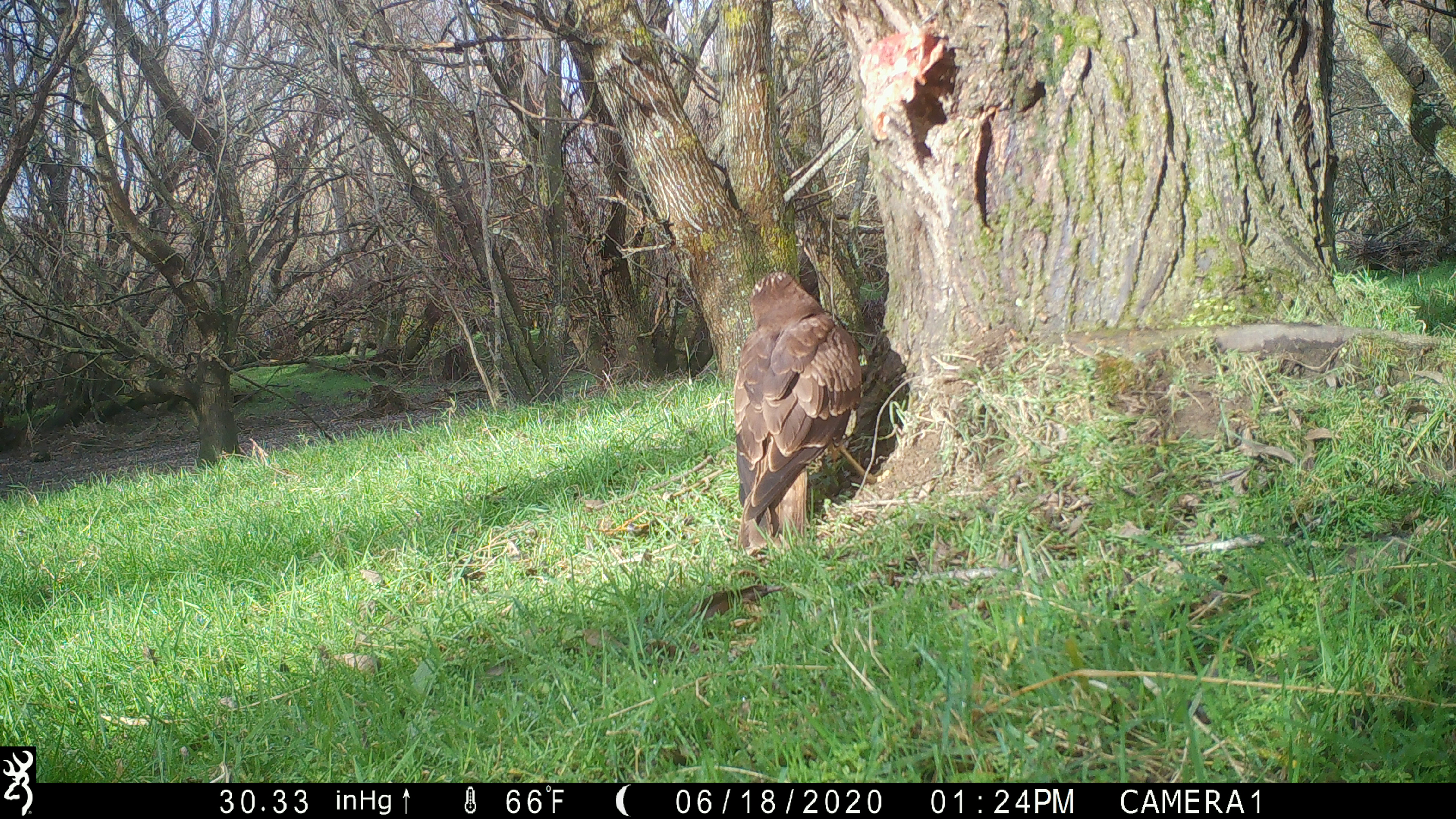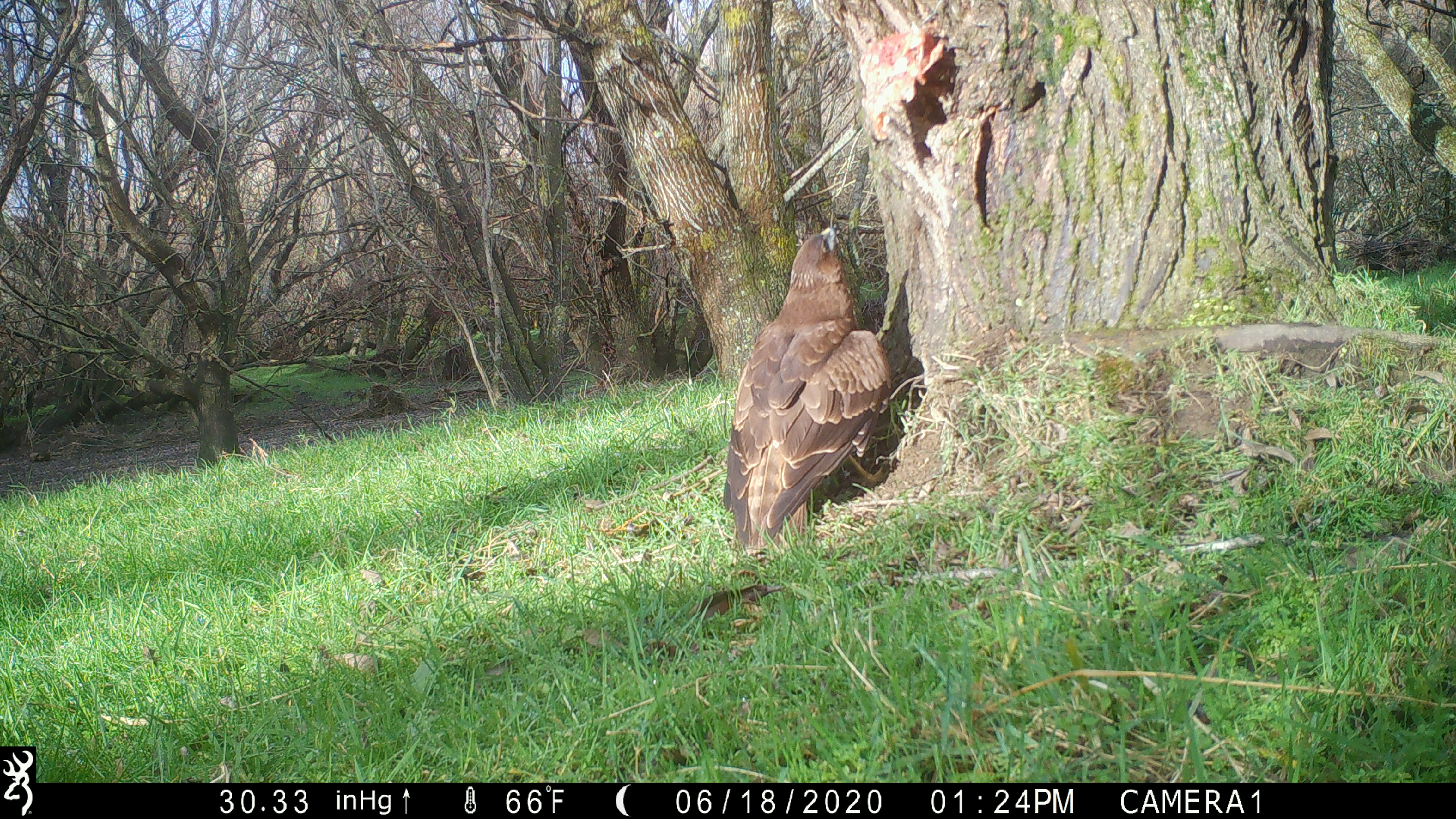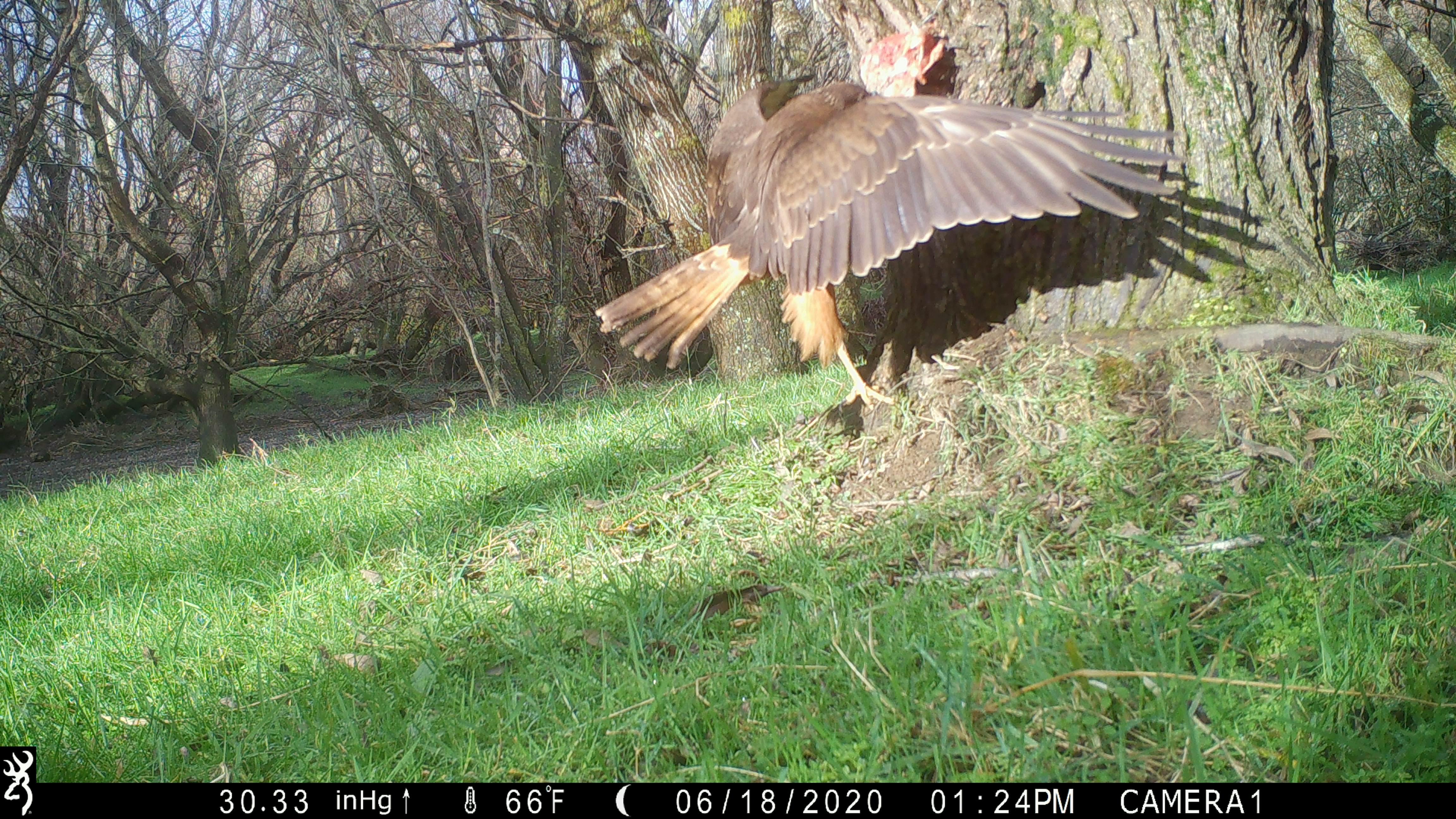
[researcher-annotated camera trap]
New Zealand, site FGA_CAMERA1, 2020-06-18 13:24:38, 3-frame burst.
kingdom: Animalia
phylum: Chordata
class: Aves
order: Accipitriformes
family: Accipitridae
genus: Circus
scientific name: Circus approximans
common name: swamp harrier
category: harrier